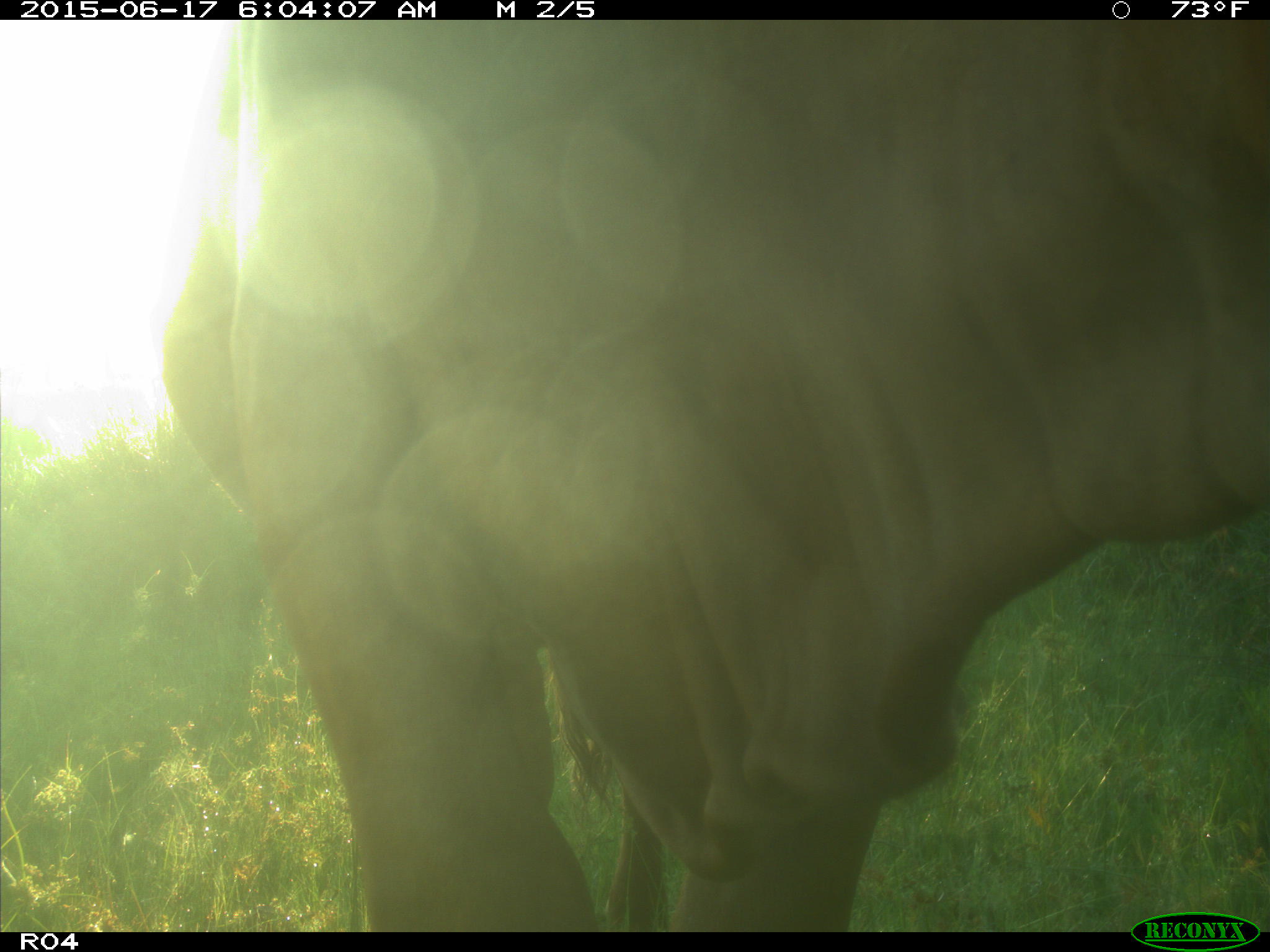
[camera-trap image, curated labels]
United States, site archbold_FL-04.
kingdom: Animalia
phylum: Chordata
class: Mammalia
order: Artiodactyla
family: Bovidae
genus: Bos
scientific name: Bos taurus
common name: domestic cow